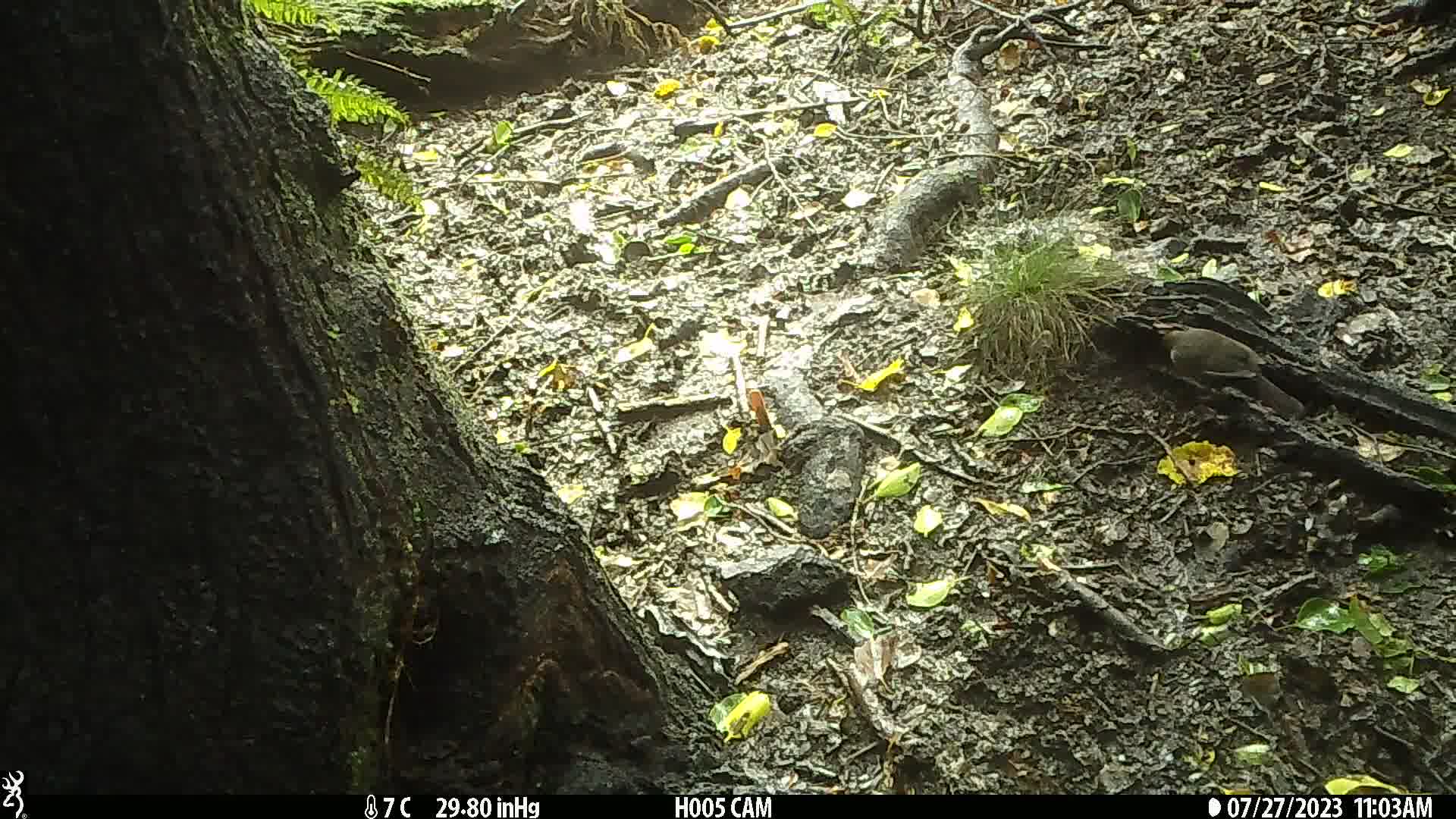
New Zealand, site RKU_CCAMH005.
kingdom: Animalia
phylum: Chordata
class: Aves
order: Passeriformes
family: Turdidae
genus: Turdus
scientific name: Turdus merula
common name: eurasian blackbird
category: blackbird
Blackbird (eurasian blackbird) (Turdus merula).